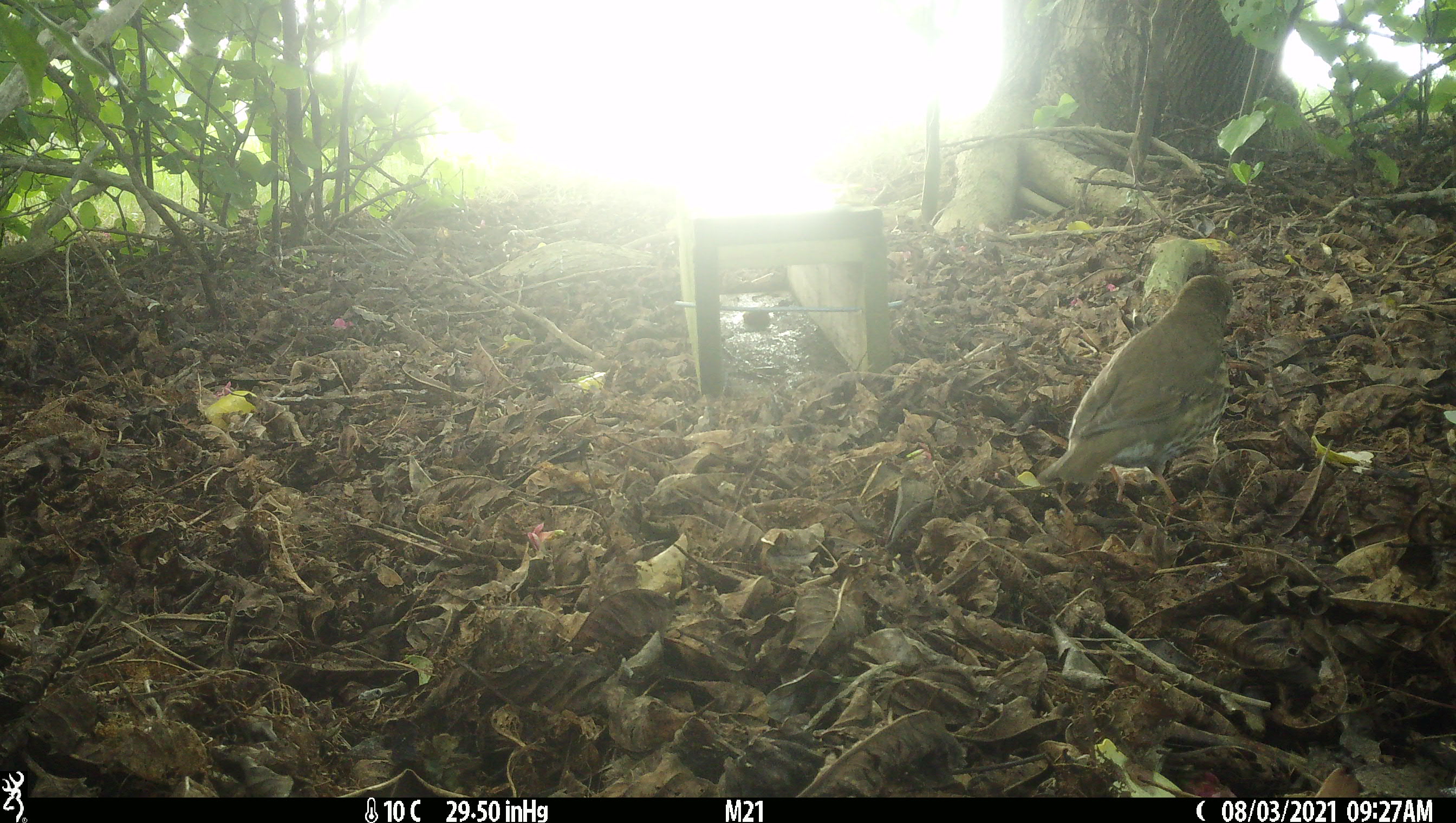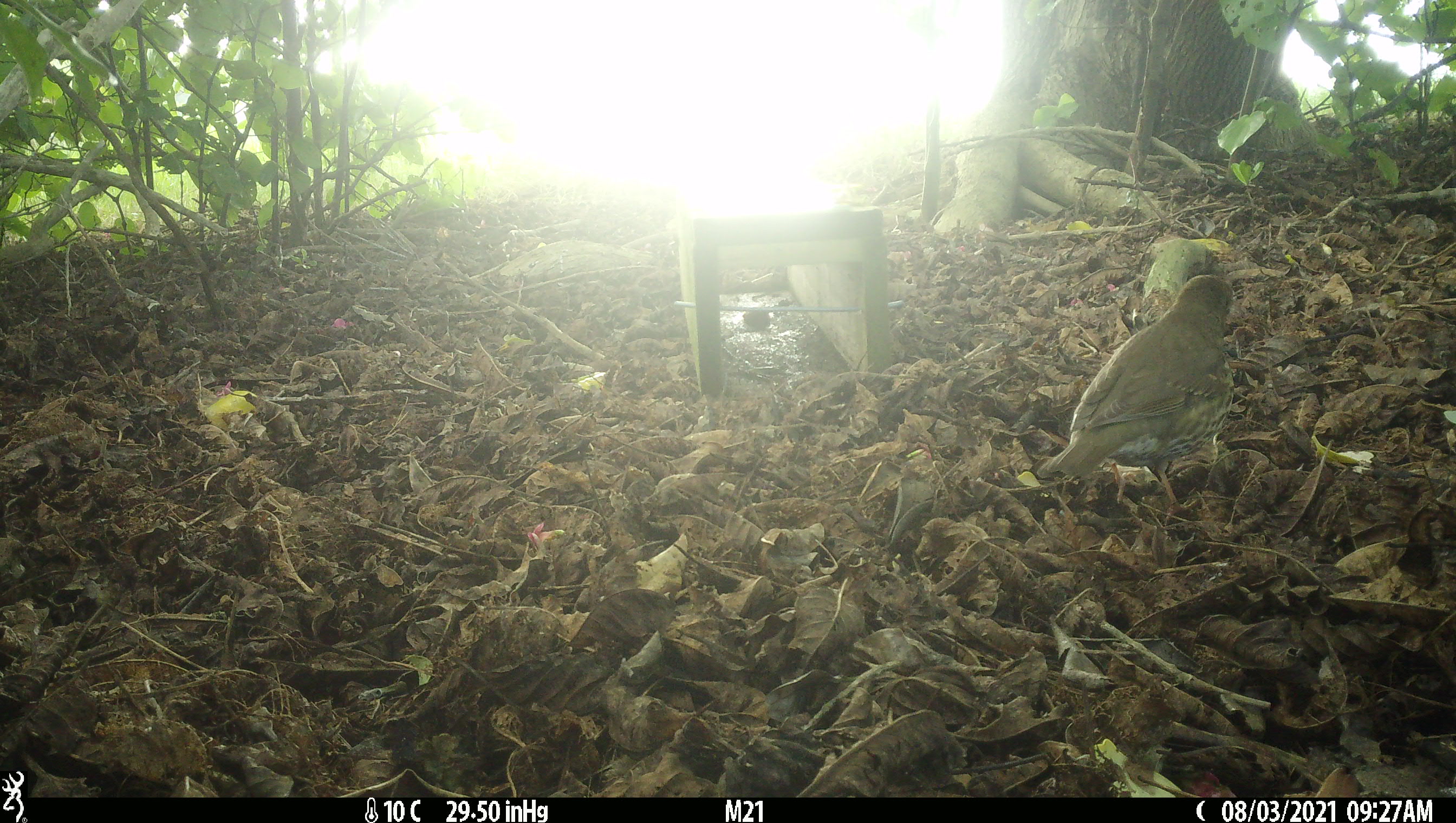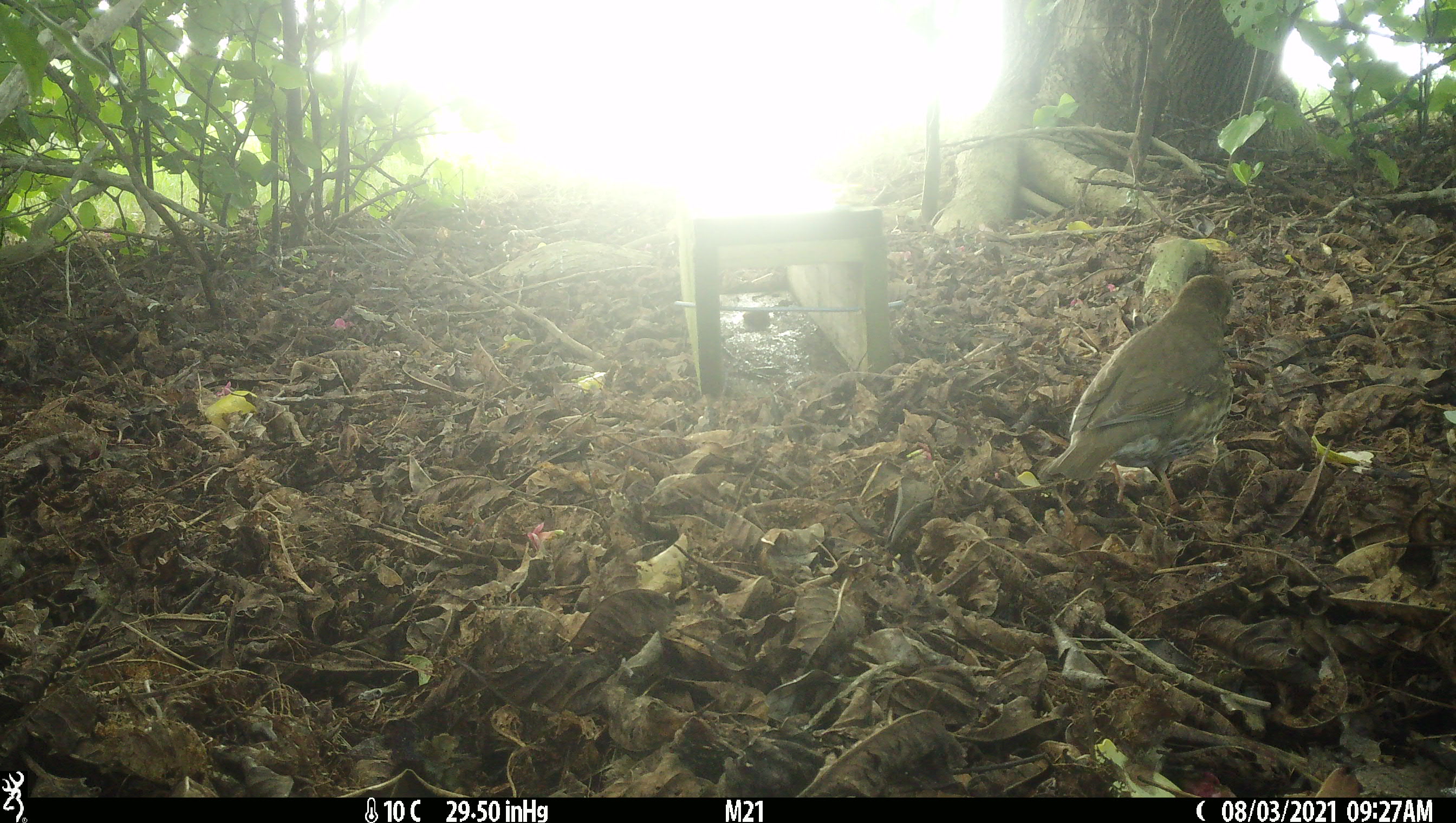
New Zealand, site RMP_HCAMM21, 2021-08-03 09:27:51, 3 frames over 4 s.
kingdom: Animalia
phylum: Chordata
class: Aves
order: Passeriformes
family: Turdidae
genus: Turdus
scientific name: Turdus philomelos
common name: song thrush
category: thrush